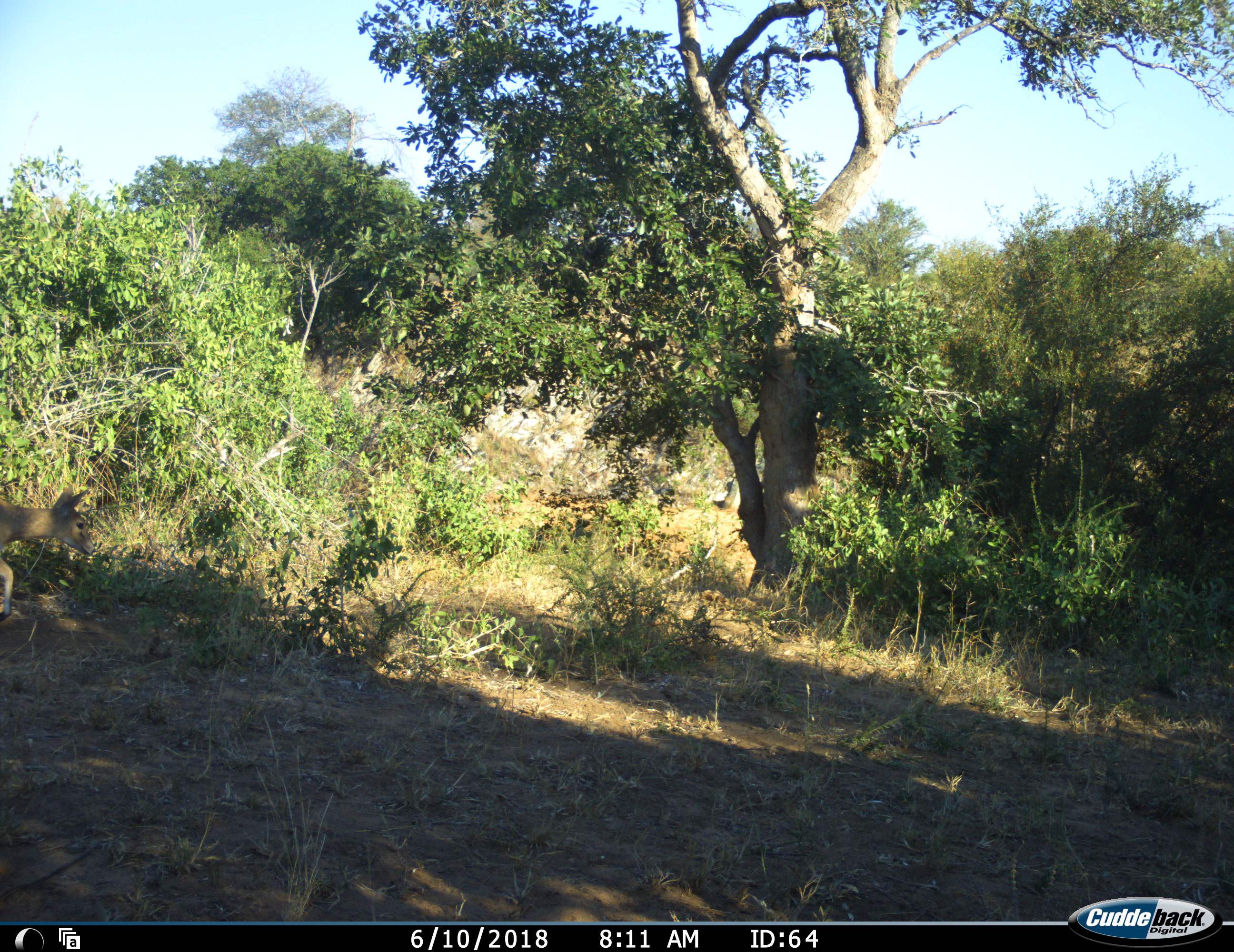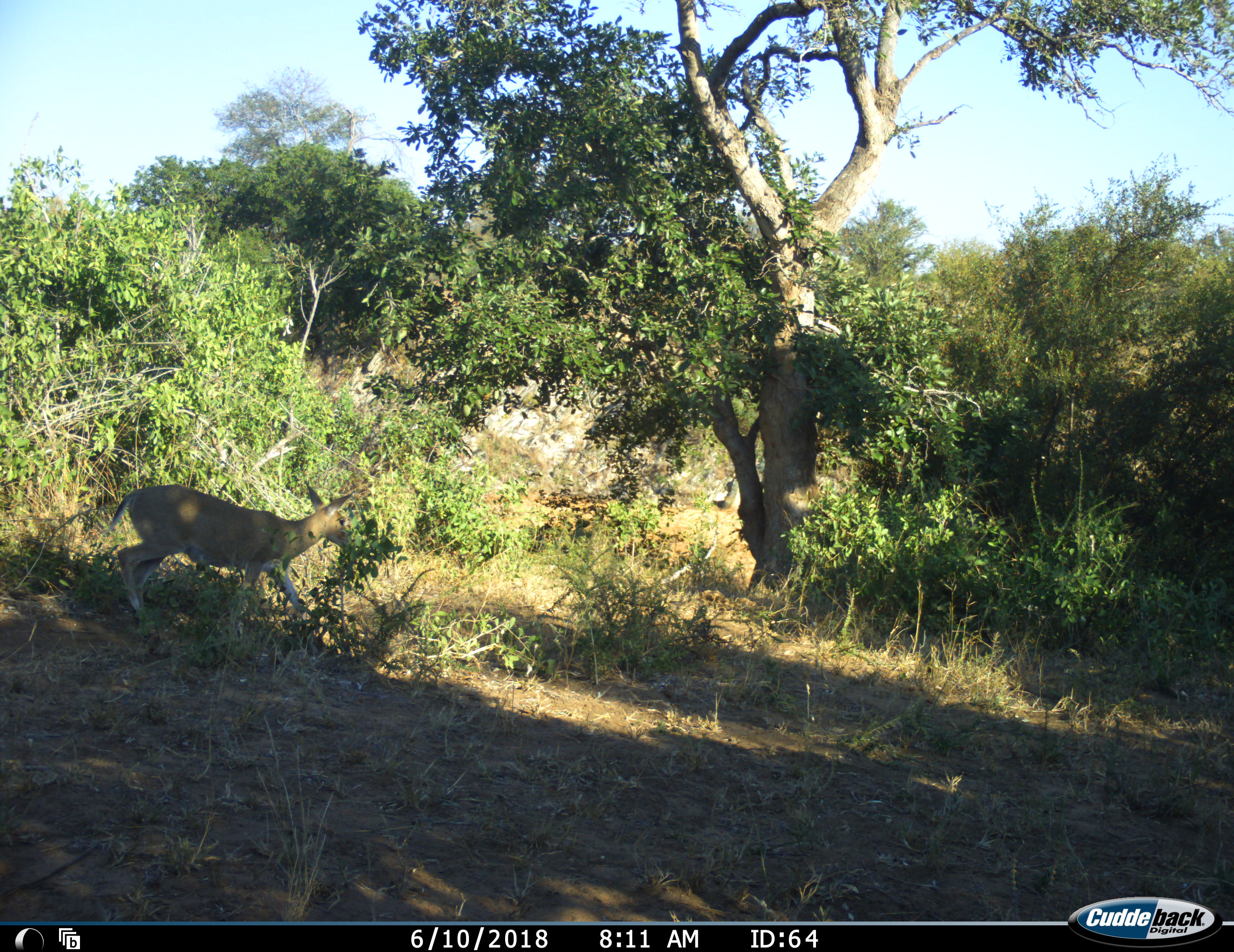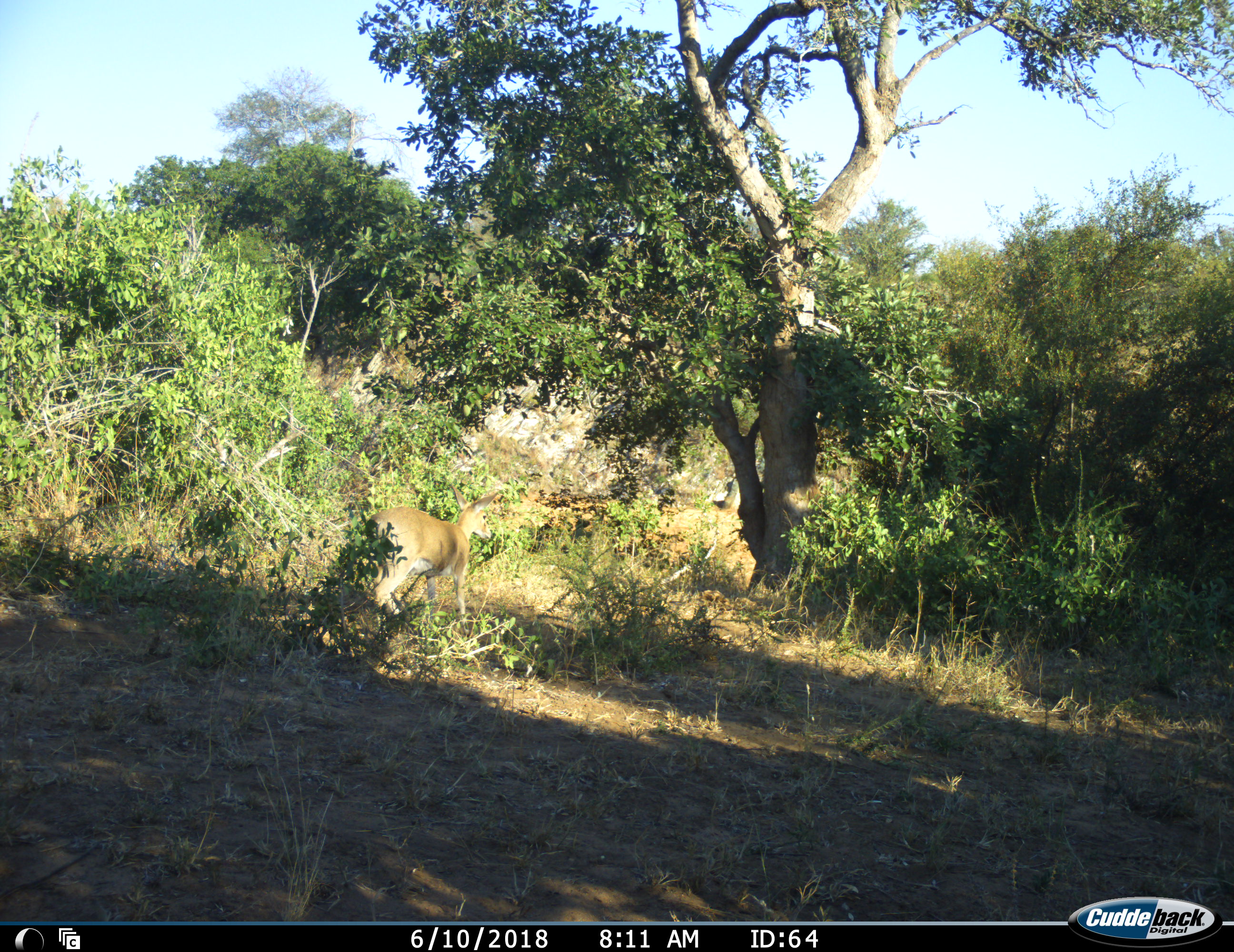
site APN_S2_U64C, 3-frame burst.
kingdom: Animalia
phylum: Chordata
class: Mammalia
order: Artiodactyla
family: Bovidae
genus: Sylvicapra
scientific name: Sylvicapra grimmia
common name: common duiker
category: duikercommongrey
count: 1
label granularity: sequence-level